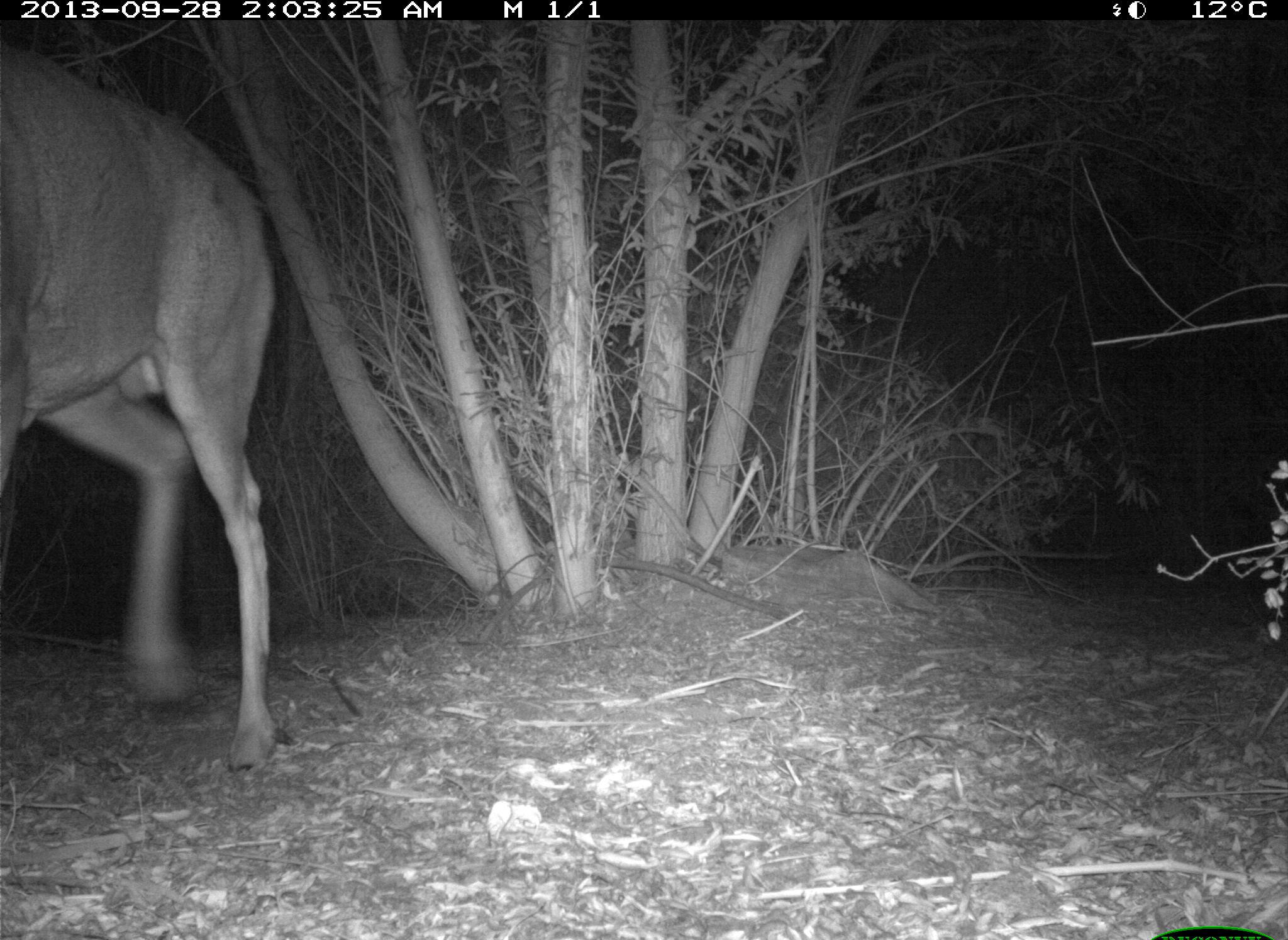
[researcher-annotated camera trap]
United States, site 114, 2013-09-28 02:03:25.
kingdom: Animalia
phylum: Chordata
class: Mammalia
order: Artiodactyla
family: Cervidae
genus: Odocoileus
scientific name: Odocoileus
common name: deer